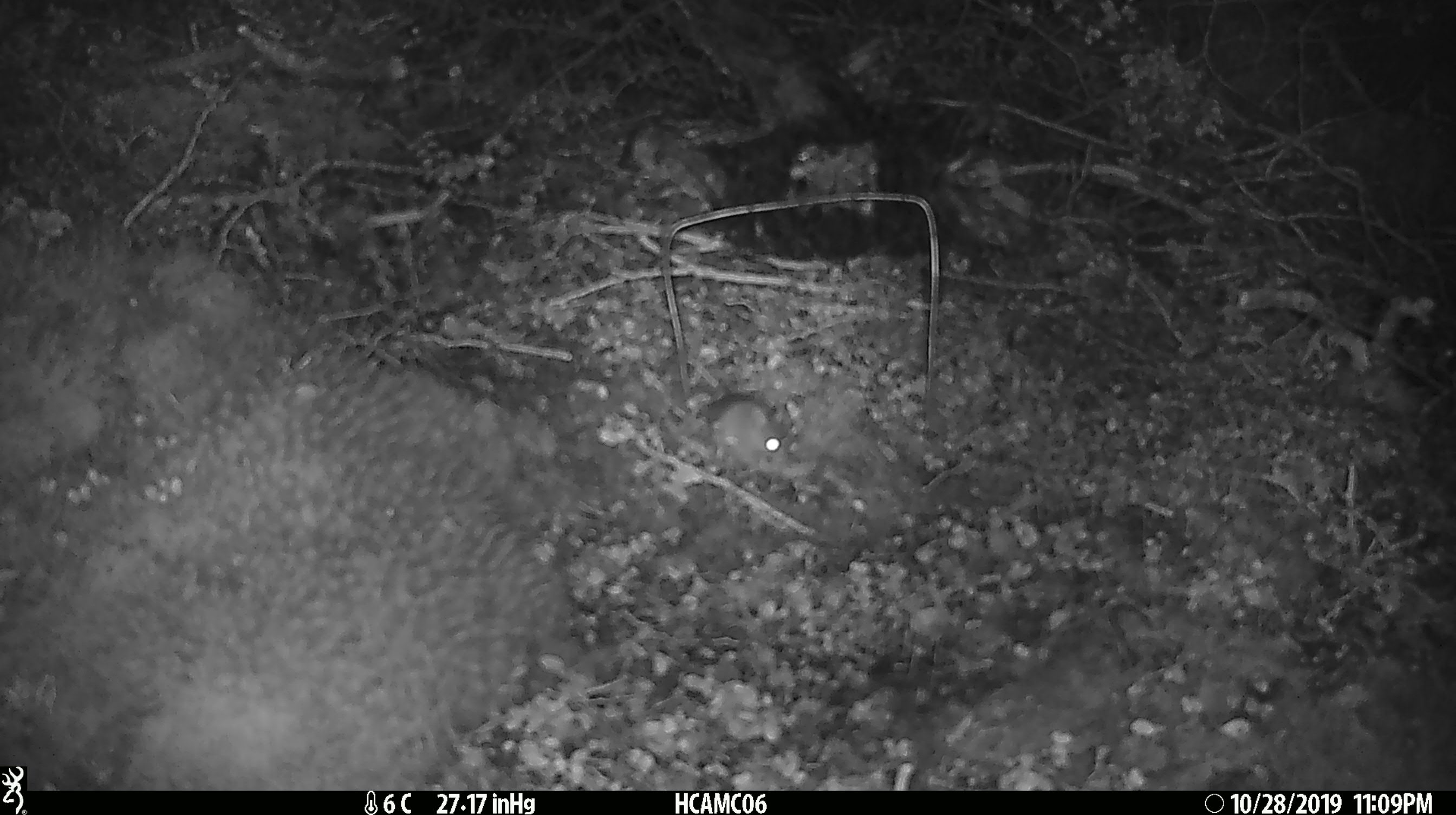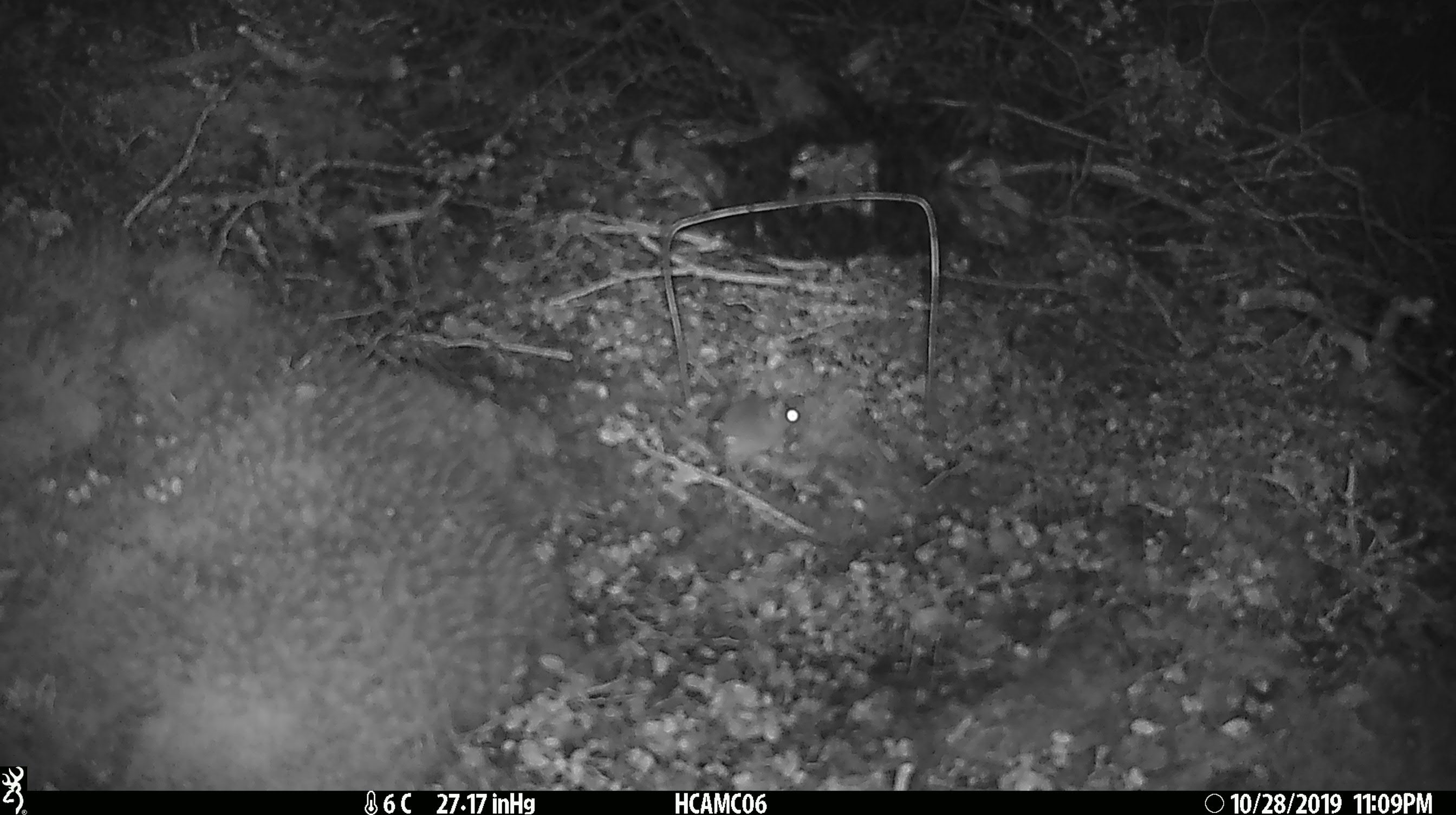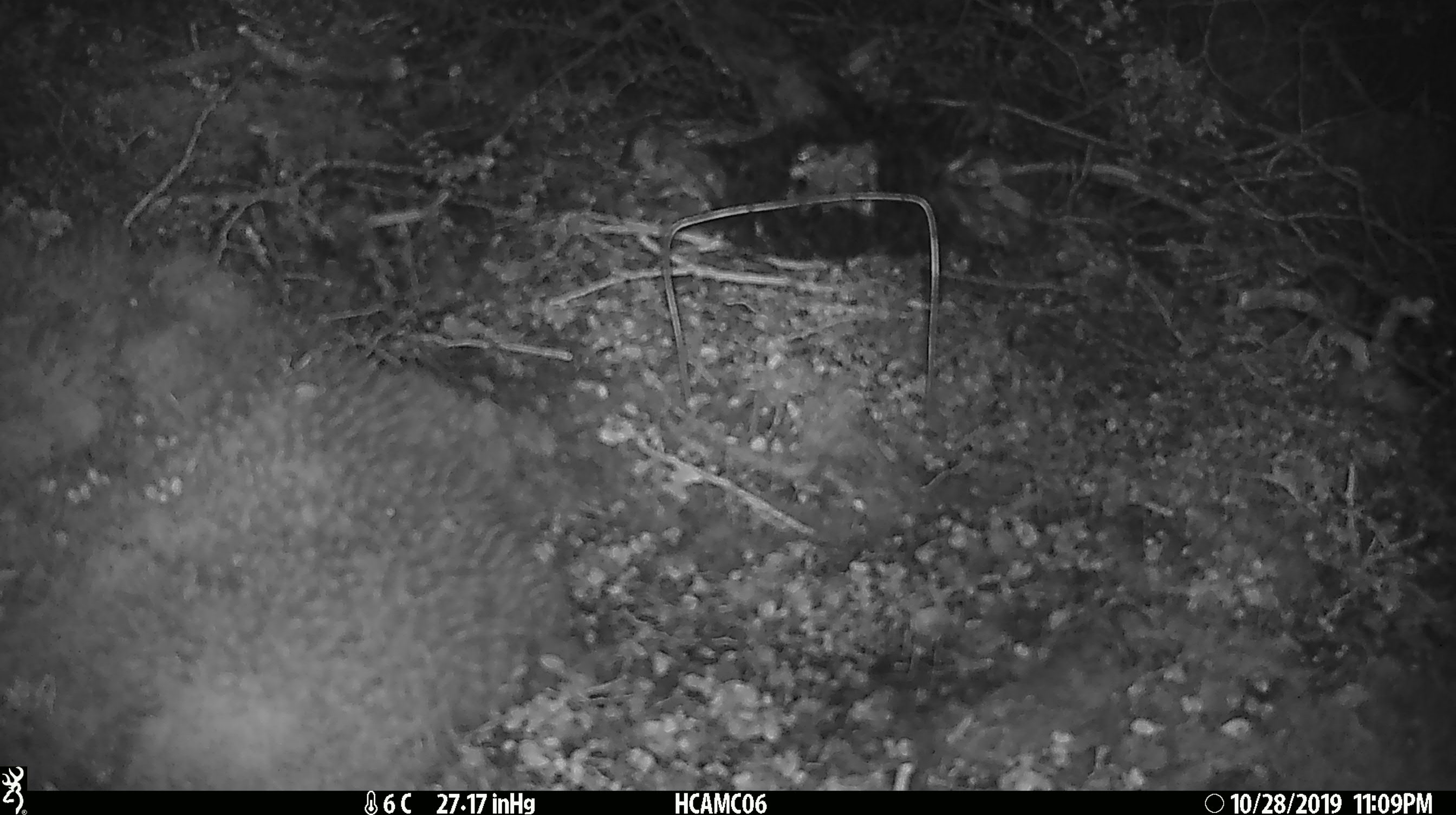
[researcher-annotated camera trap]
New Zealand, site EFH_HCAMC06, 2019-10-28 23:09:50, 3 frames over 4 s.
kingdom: Animalia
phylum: Chordata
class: Mammalia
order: Rodentia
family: Muridae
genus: Mus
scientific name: Mus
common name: mouse